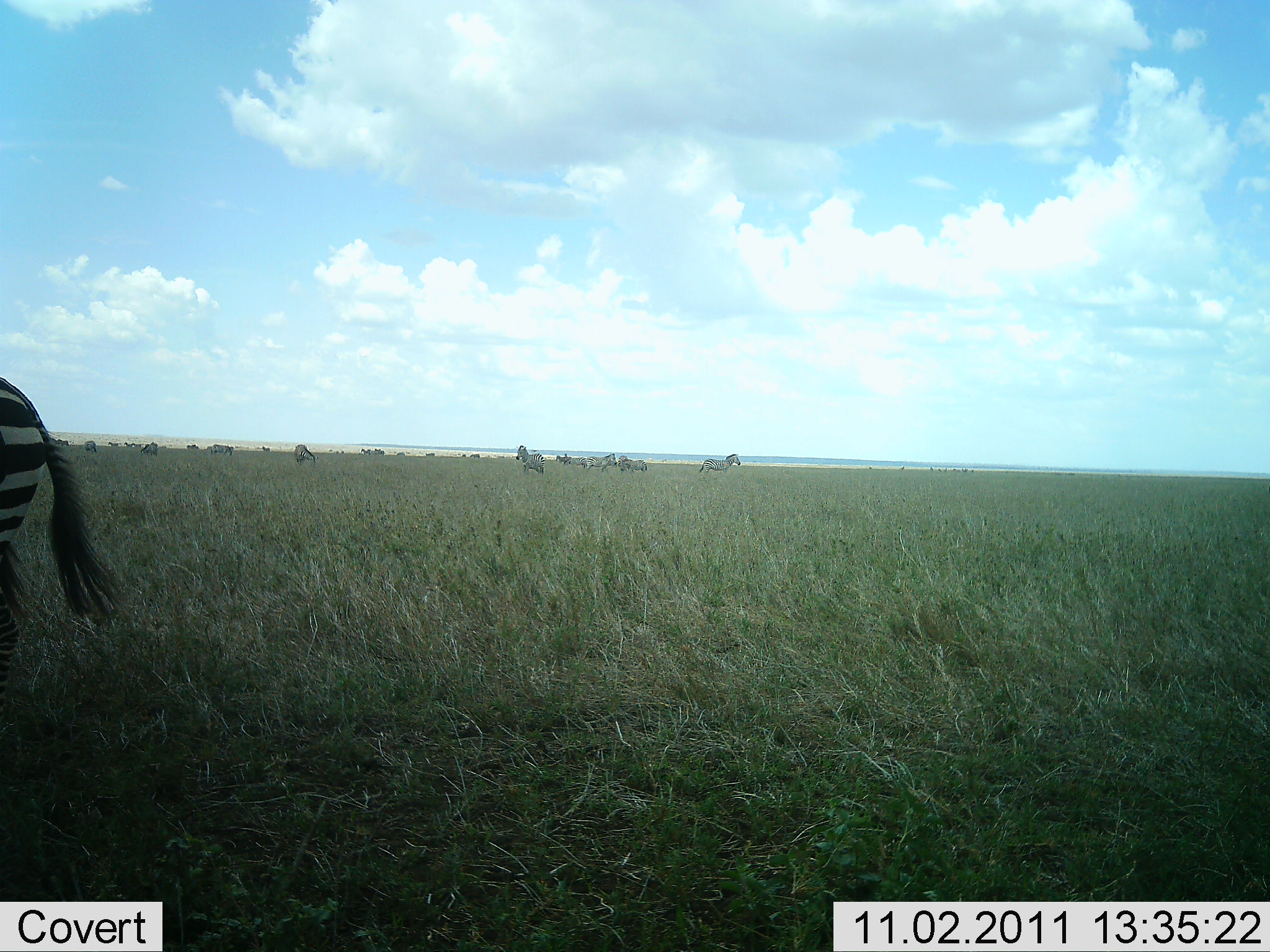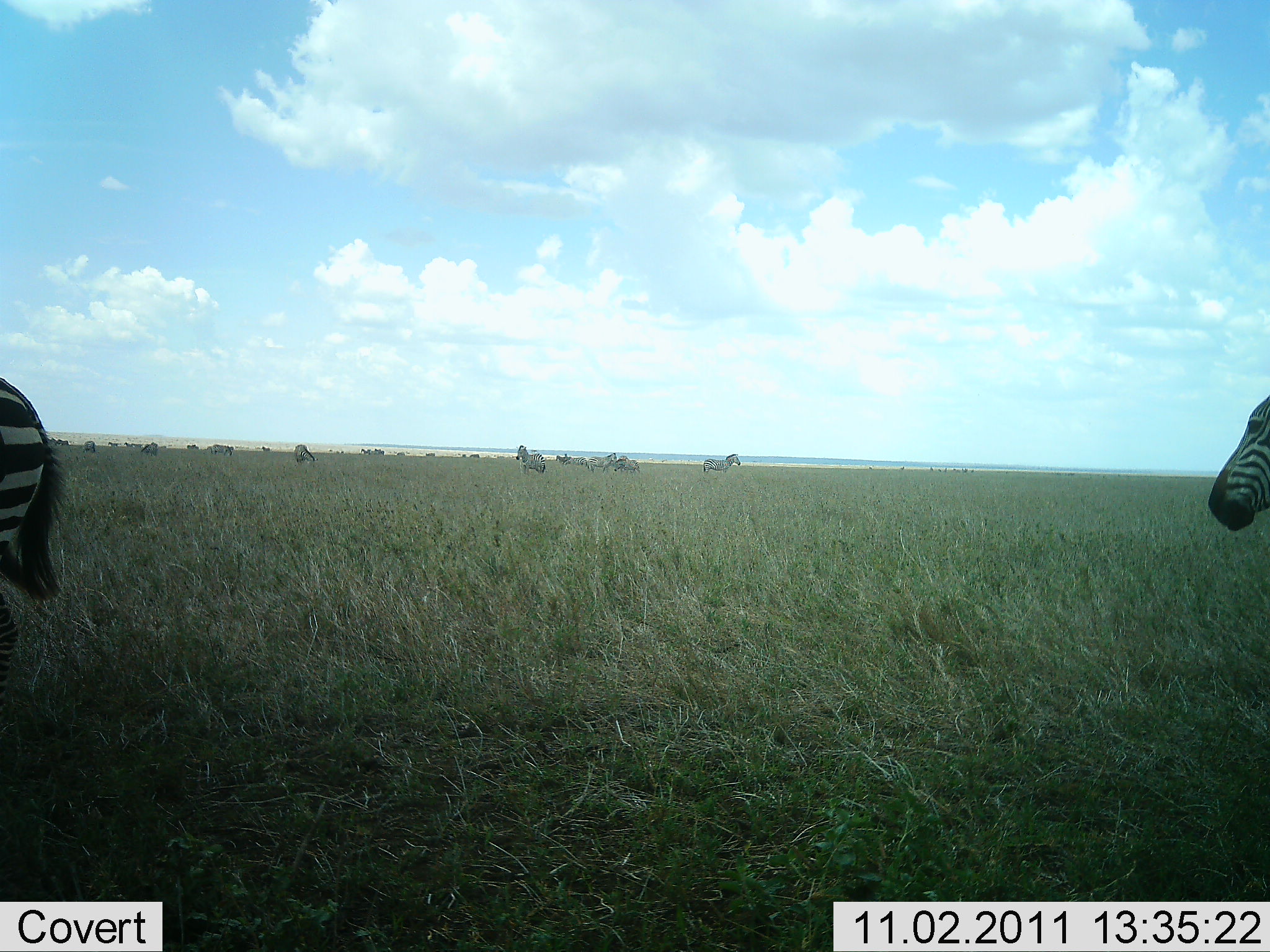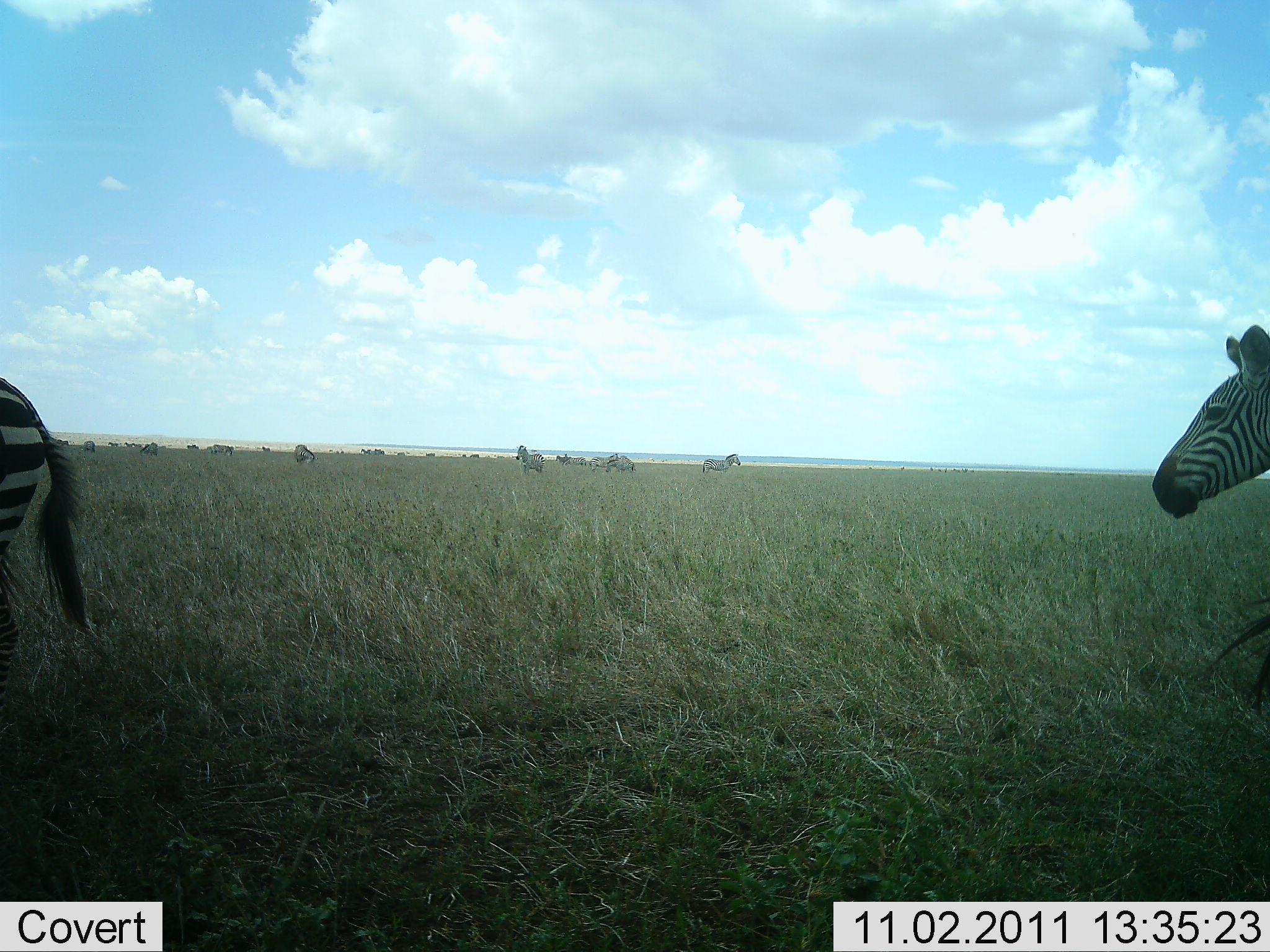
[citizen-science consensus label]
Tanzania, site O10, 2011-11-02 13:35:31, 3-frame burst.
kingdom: Animalia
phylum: Chordata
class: Mammalia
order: Perissodactyla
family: Equidae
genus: Equus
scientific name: Equus quagga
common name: plains zebra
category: zebra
Zebra (plains zebra) (Equus quagga), count 11-50. Behavior (volunteer vote fractions): standing 58%, resting 8%, moving 83%, interacting 0%. Young present (vote fraction): 0%. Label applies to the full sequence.